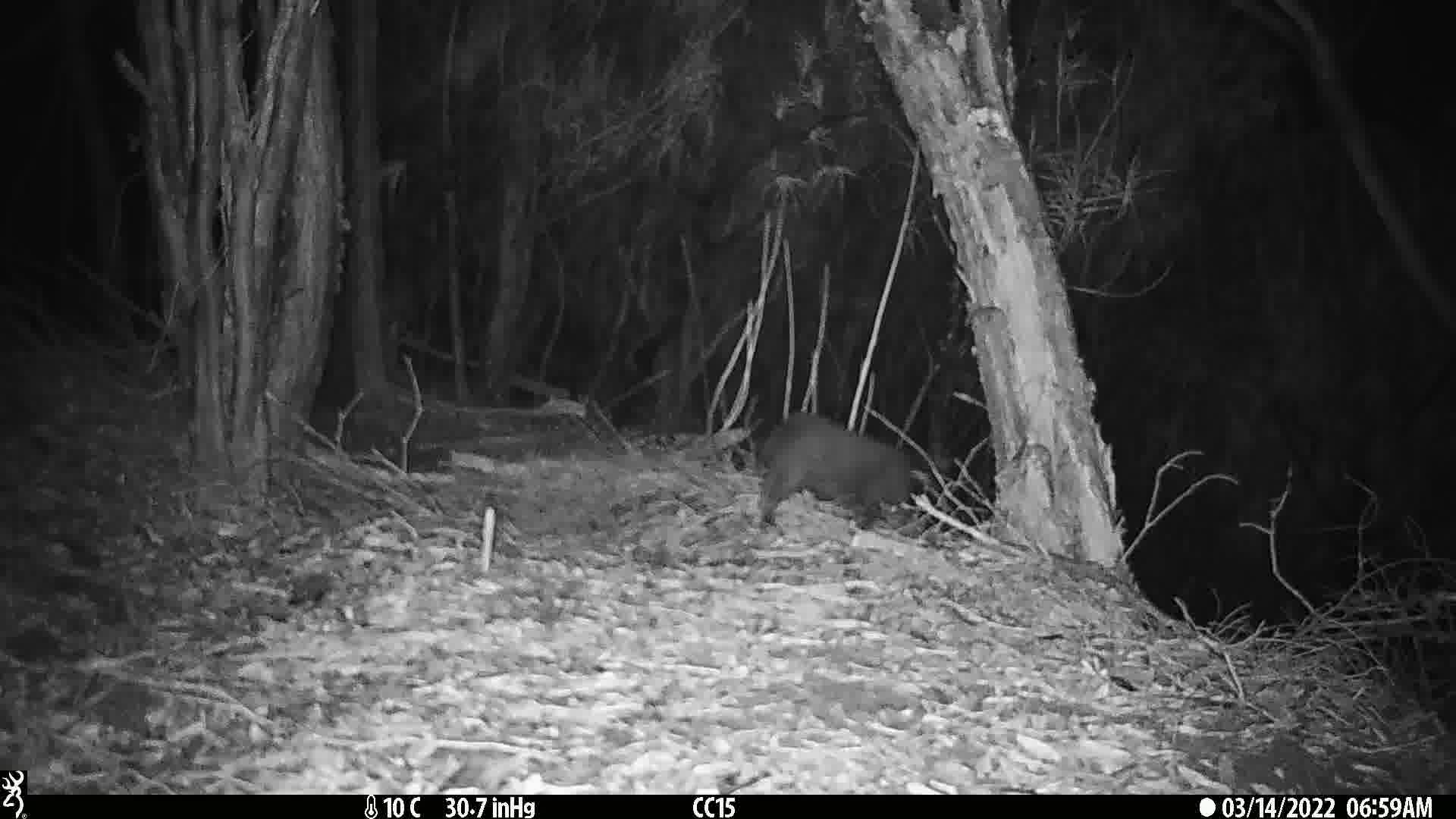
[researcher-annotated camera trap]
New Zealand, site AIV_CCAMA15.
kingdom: Animalia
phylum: Chordata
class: Mammalia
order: Carnivora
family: Felidae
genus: Felis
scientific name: Felis catus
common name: domestic cat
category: cat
Cat (domestic cat) (Felis catus).